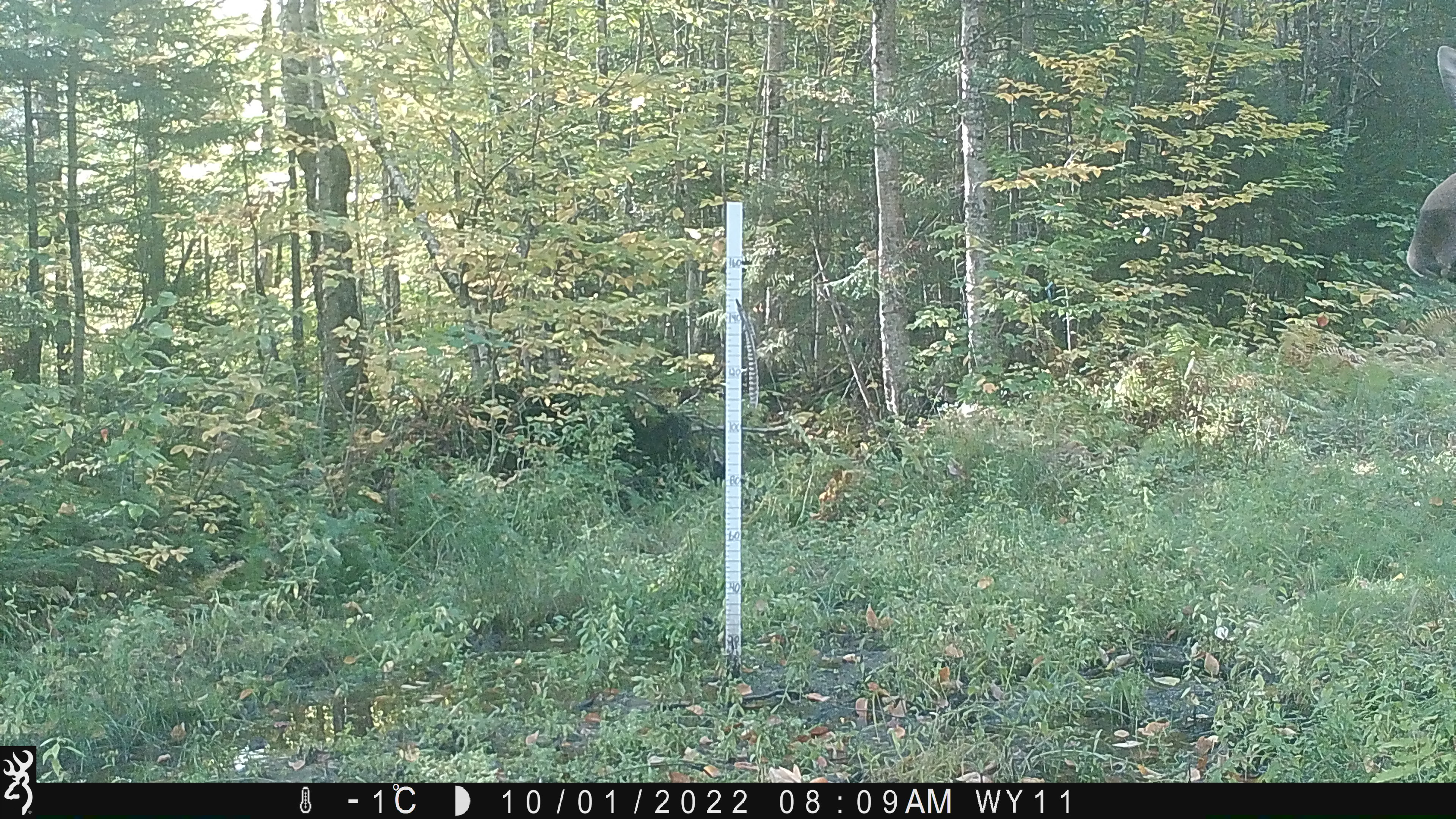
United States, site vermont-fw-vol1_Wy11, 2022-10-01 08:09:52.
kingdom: Animalia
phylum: Chordata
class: Mammalia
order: Artiodactyla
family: Cervidae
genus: Alces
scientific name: Alces alces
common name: moose